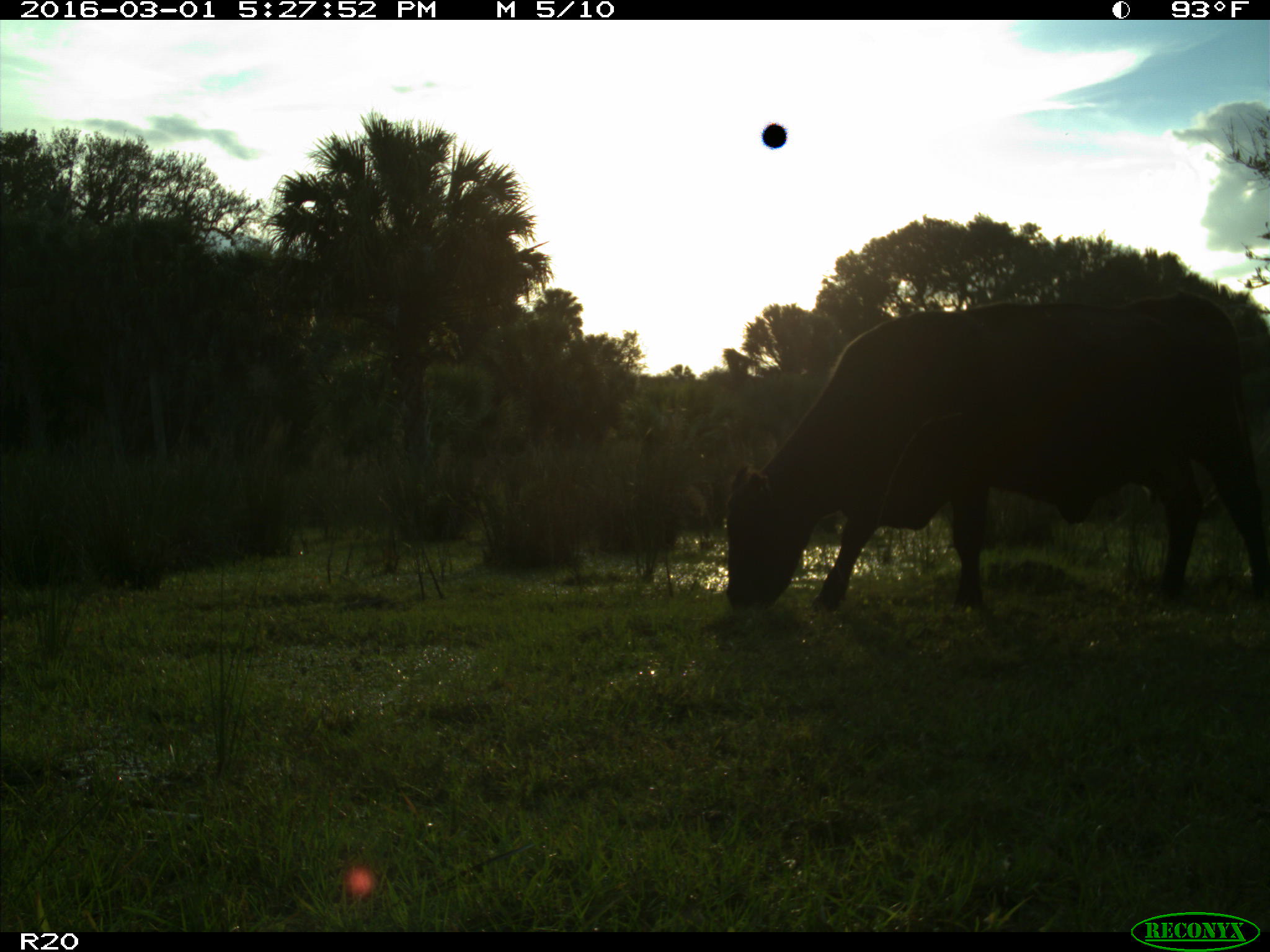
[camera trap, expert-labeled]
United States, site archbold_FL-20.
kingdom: Animalia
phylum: Chordata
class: Mammalia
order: Artiodactyla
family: Bovidae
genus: Bos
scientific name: Bos taurus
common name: domestic cow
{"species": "Bos taurus (domestic cow)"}